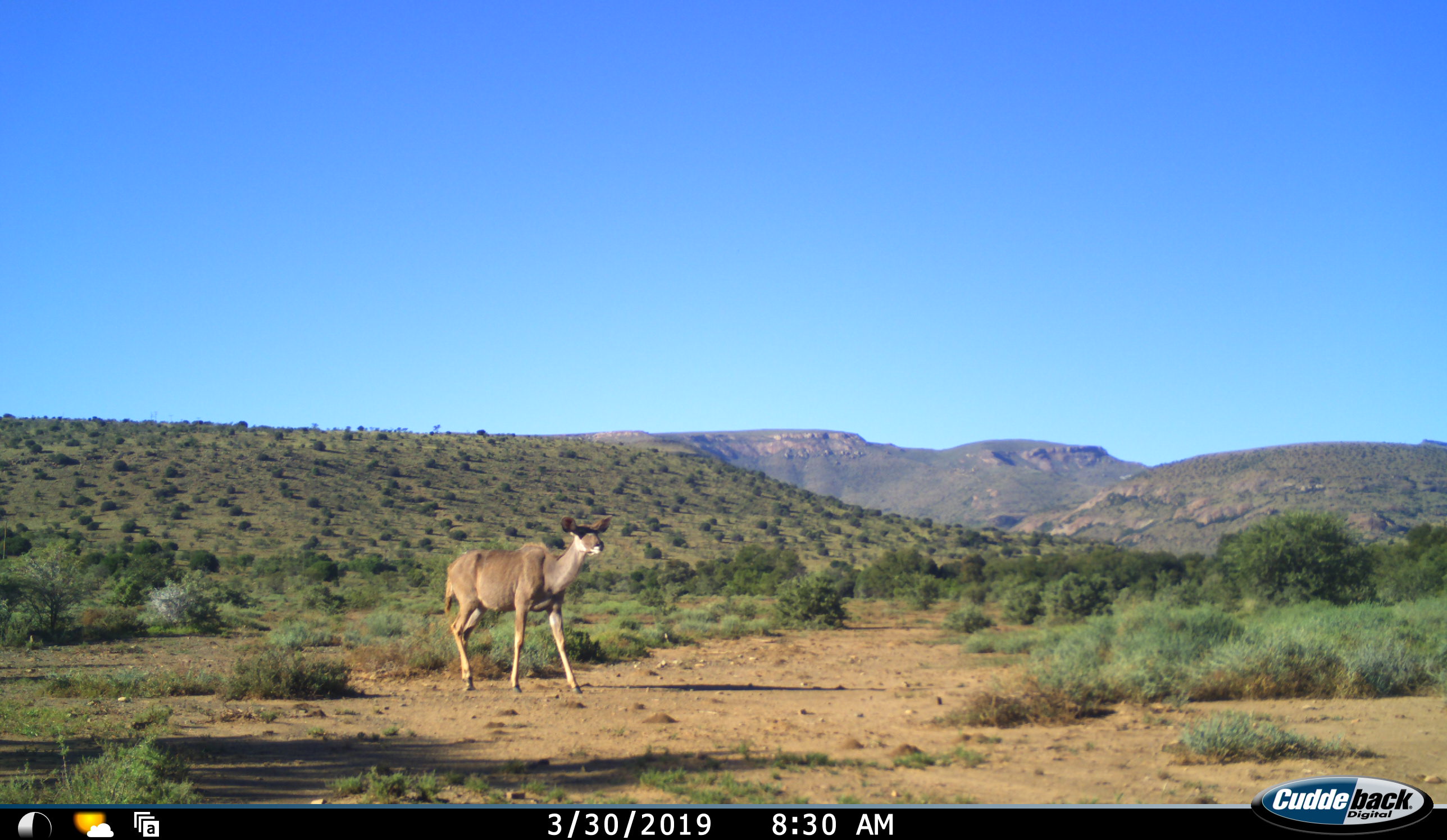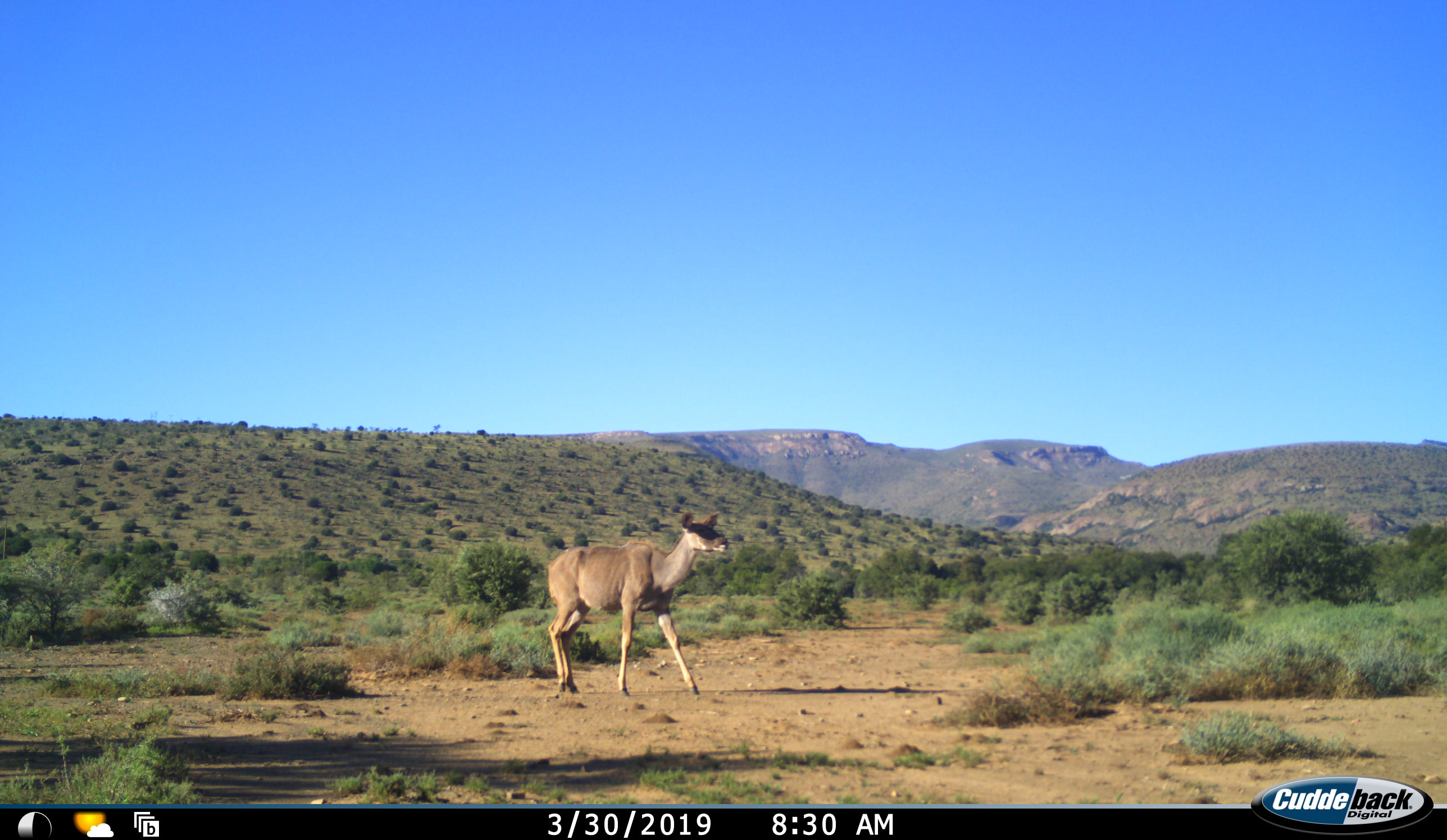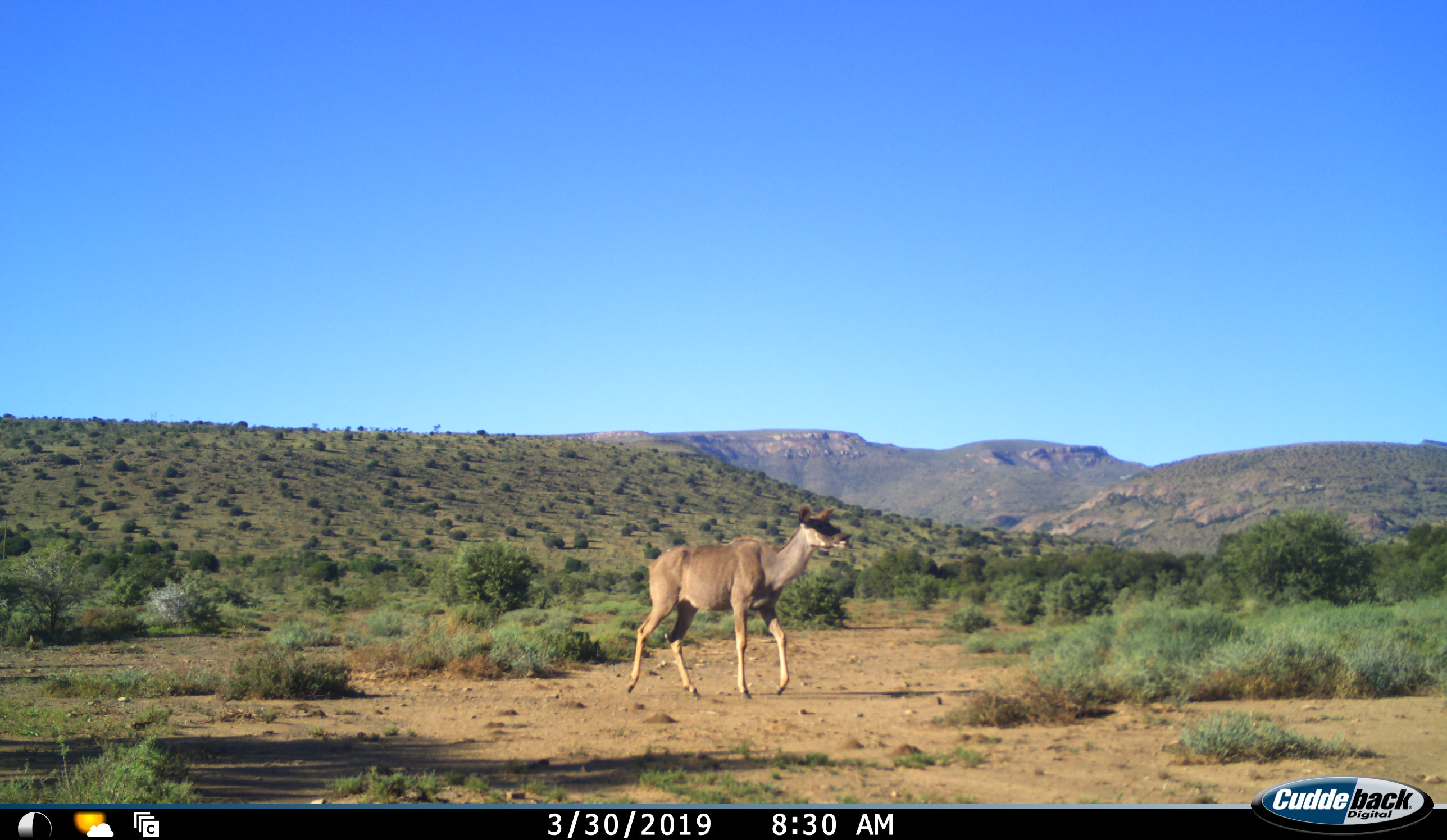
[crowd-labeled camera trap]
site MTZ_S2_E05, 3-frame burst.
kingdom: Animalia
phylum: Chordata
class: Mammalia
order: Artiodactyla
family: Bovidae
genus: Tragelaphus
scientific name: Tragelaphus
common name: kudu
Kudu (Tragelaphus), count 1. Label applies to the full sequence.